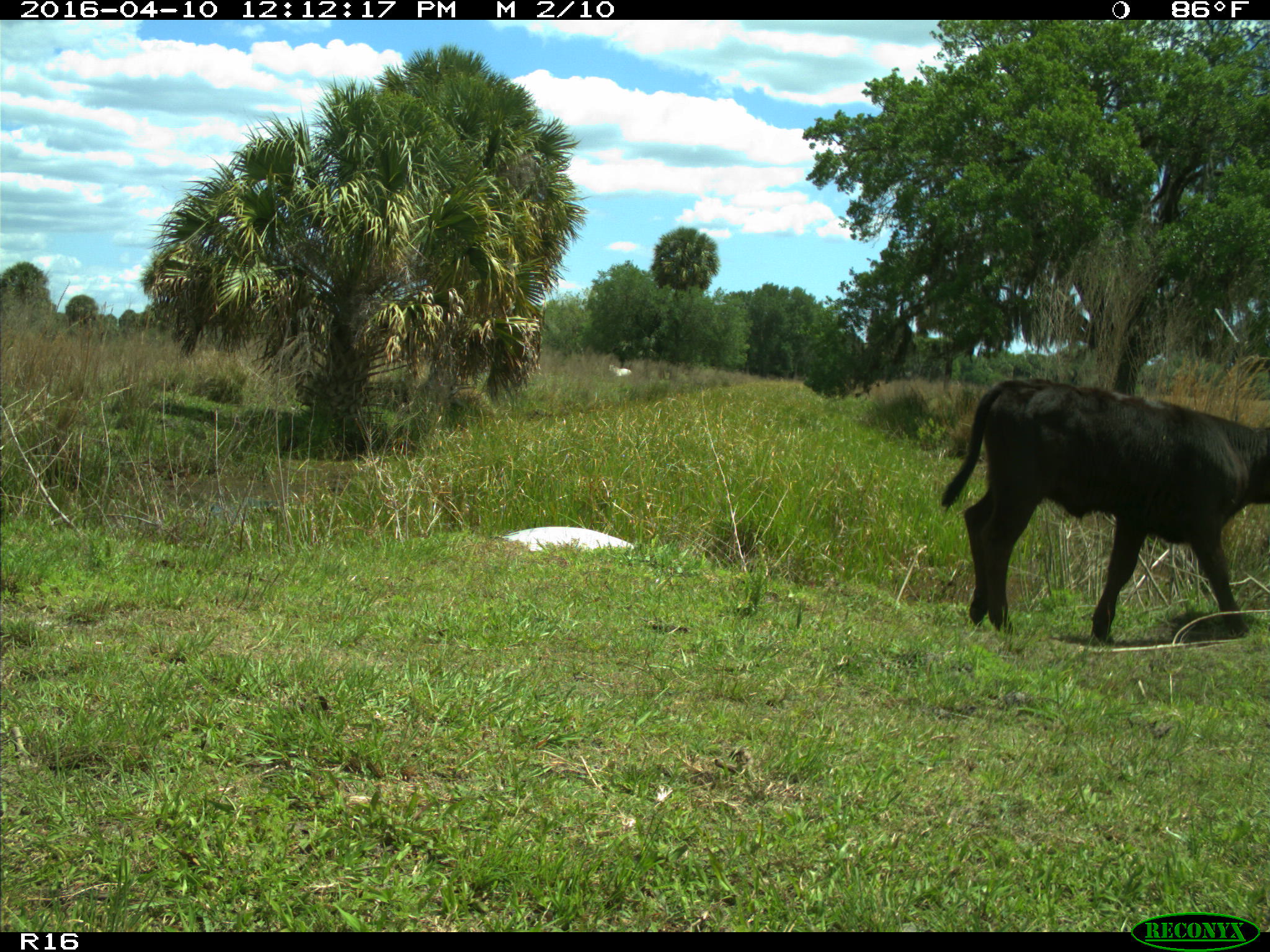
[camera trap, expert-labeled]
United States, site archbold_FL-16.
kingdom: Animalia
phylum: Chordata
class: Mammalia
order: Artiodactyla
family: Bovidae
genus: Bos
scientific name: Bos taurus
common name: domestic cow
Bos taurus (domestic cow).